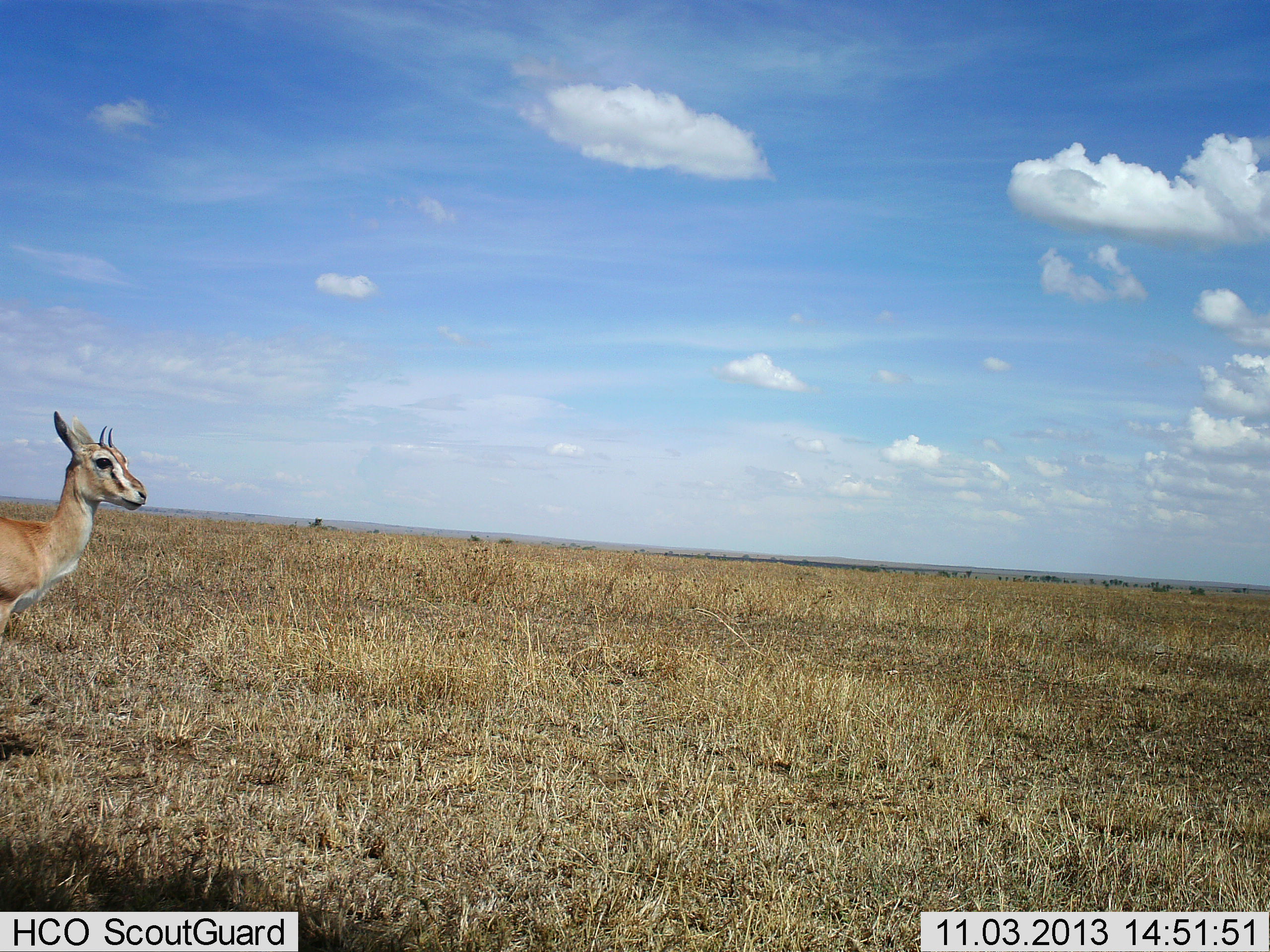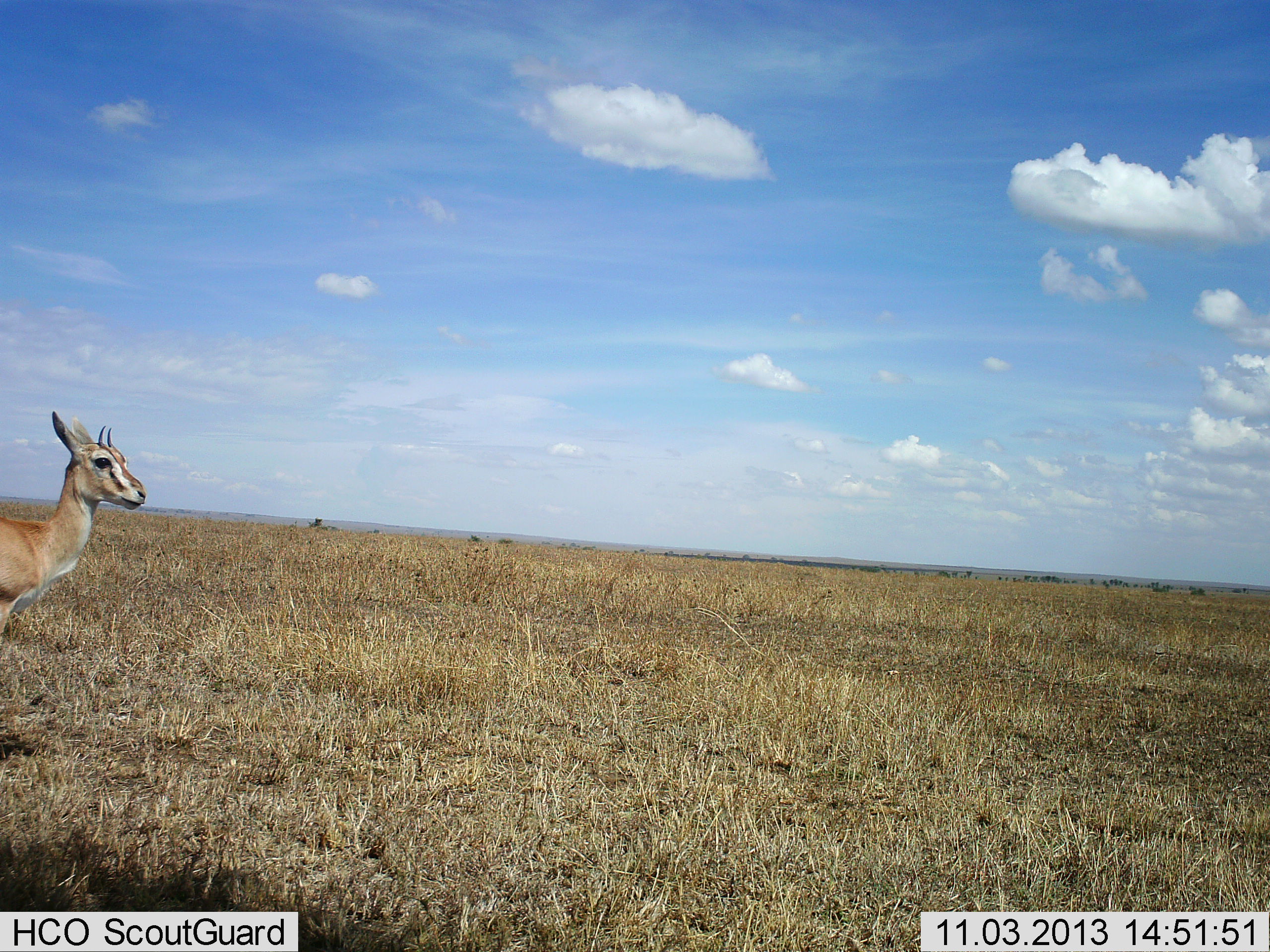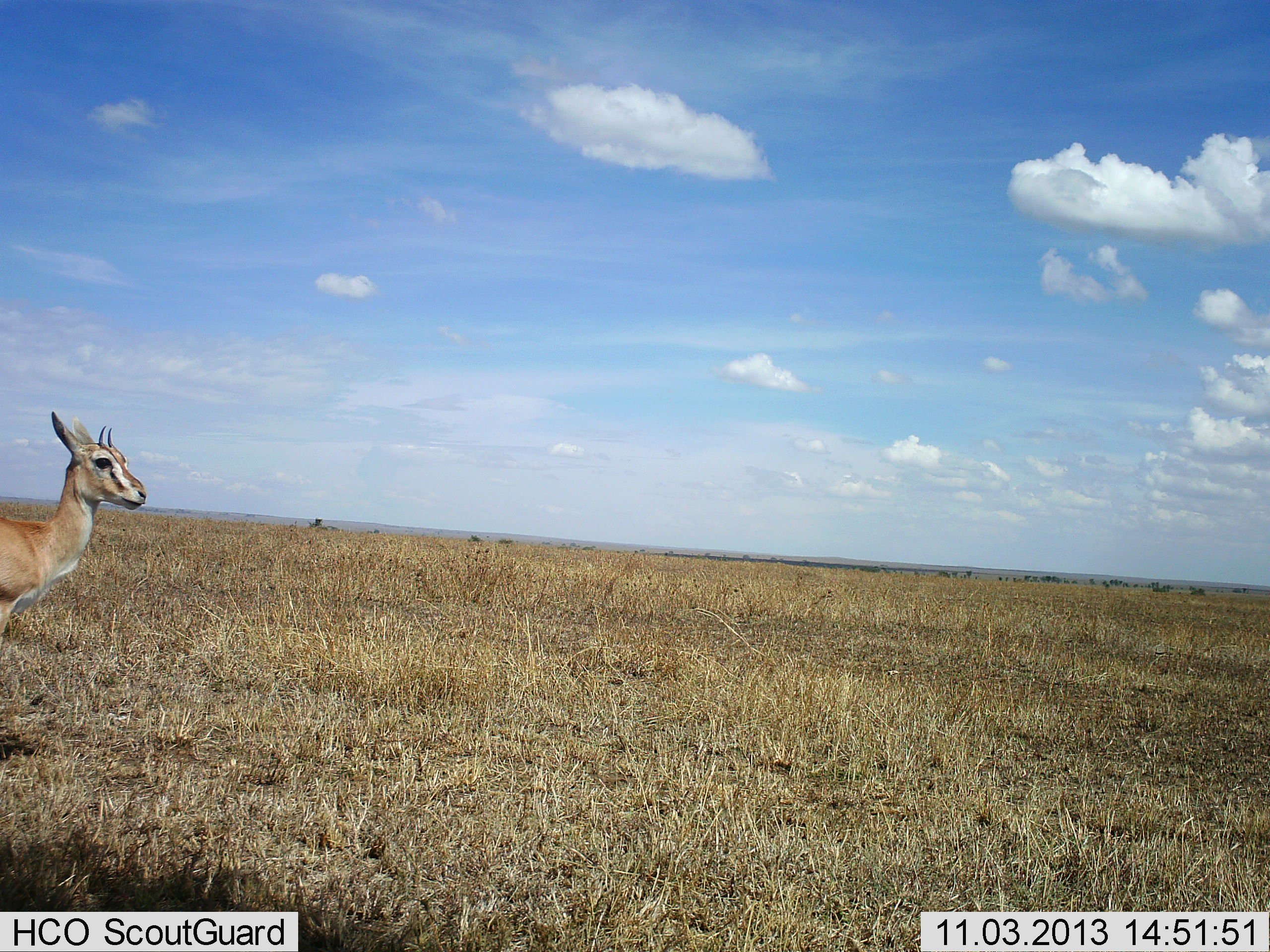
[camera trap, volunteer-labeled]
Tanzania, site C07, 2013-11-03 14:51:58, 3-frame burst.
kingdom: Animalia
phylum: Chordata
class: Mammalia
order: Artiodactyla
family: Bovidae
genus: Eudorcas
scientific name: Eudorcas thomsonii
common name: thomson's gazelle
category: gazellethomsons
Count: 1.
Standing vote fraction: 100%.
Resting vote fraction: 0%.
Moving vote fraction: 0%.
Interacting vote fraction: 0%.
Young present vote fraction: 0%.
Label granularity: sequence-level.